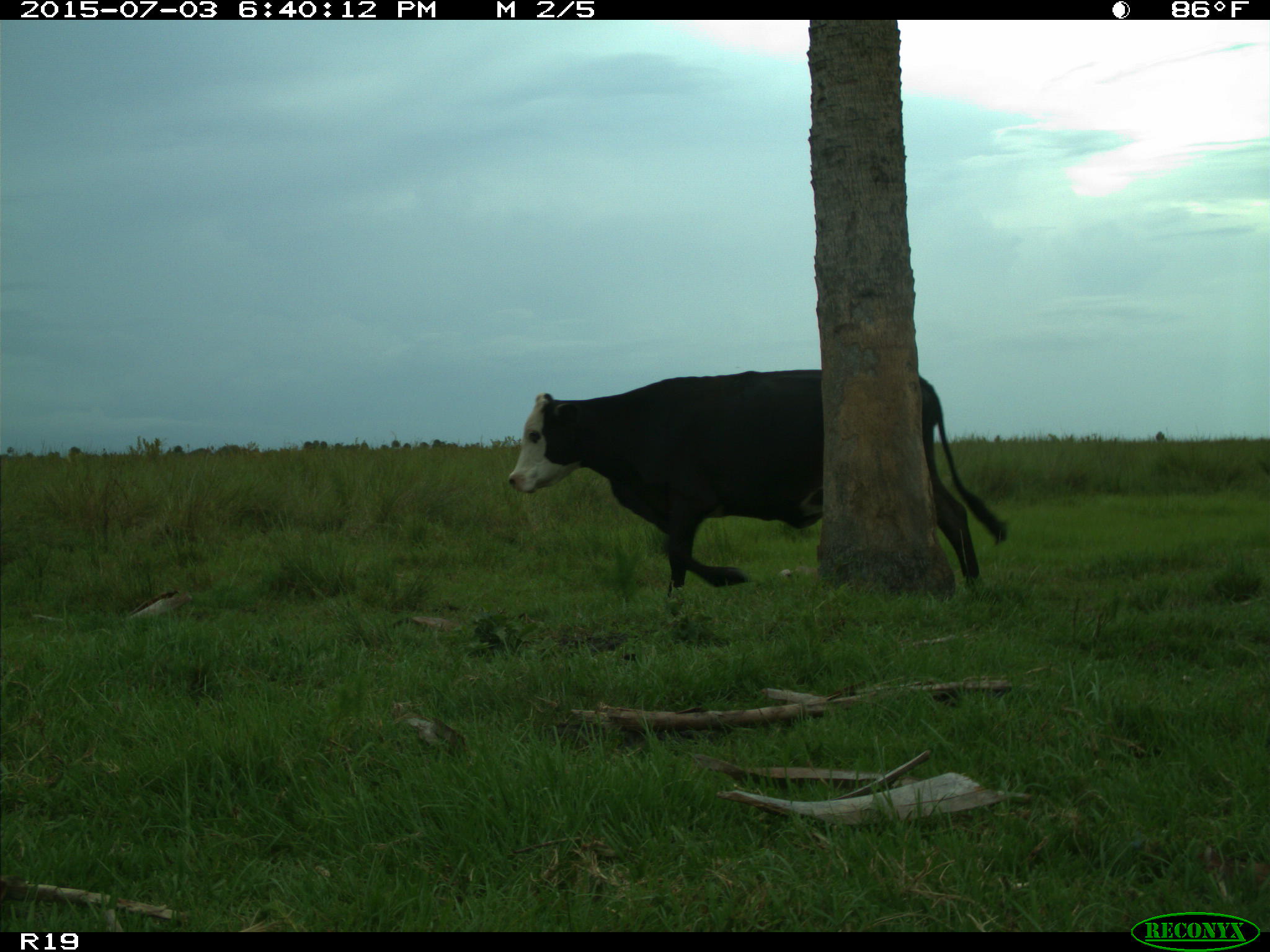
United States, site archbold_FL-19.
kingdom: Animalia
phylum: Chordata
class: Mammalia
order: Artiodactyla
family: Bovidae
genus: Bos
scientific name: Bos taurus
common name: domestic cow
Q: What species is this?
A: Bos taurus (domestic cow).